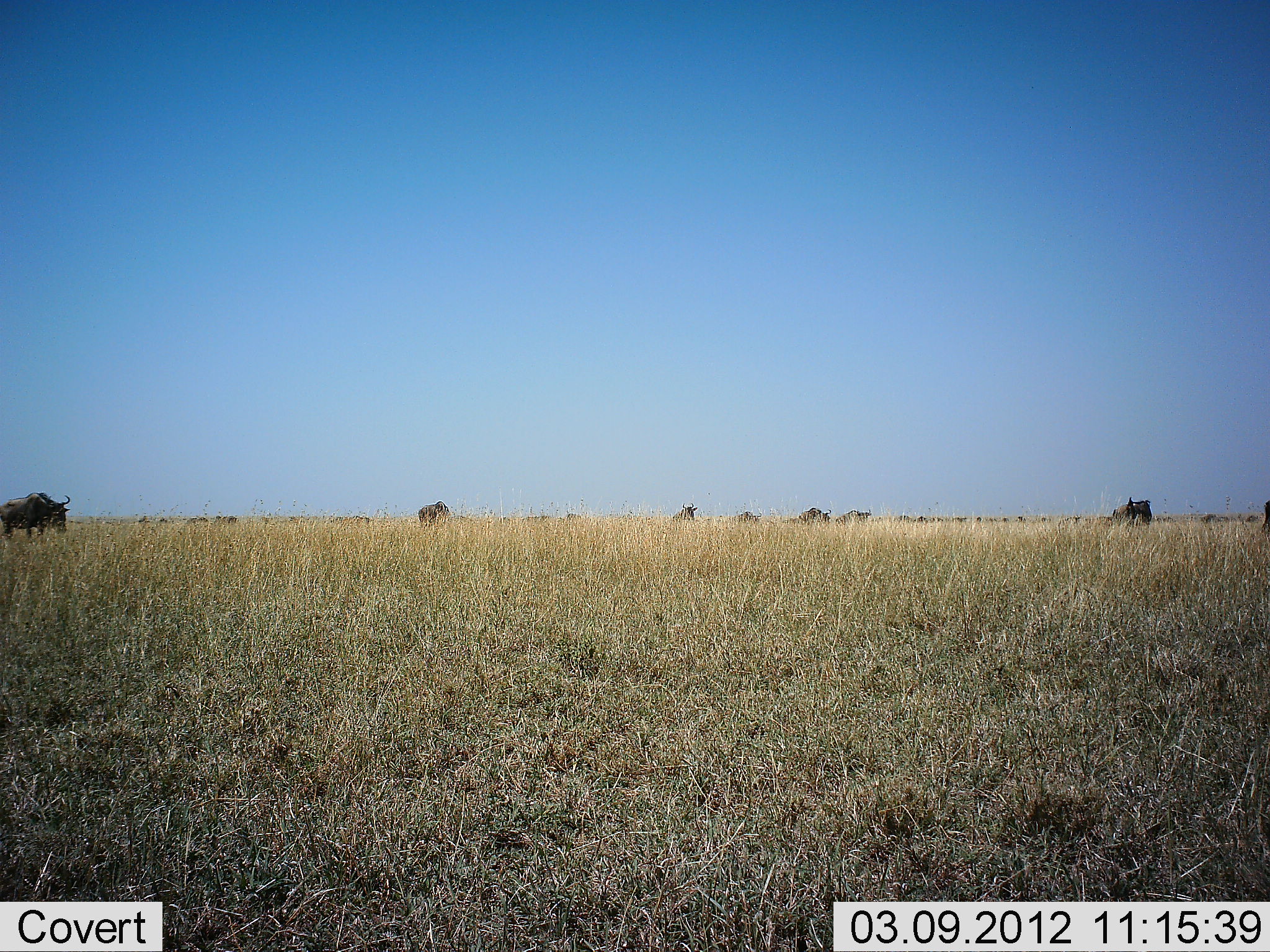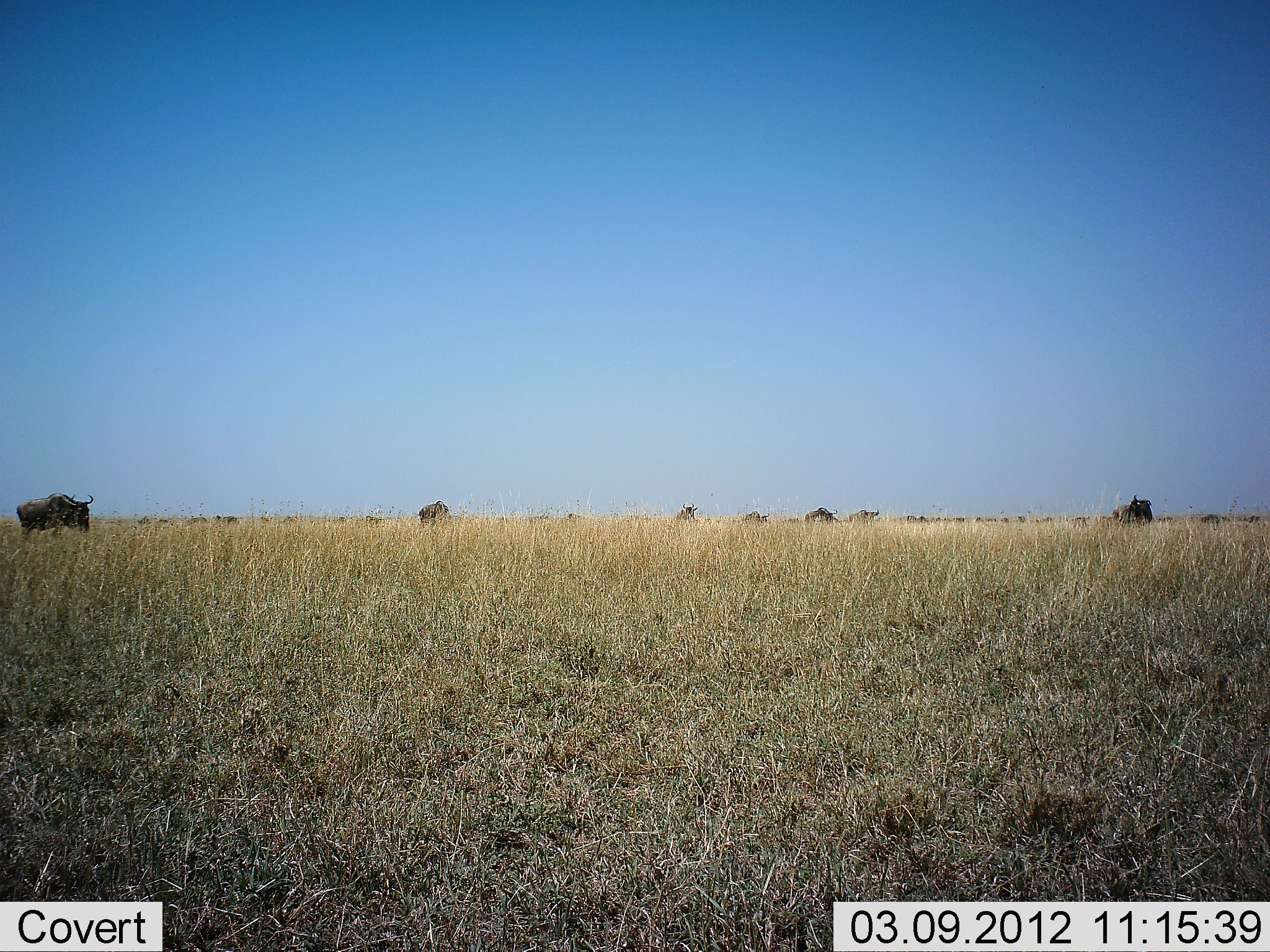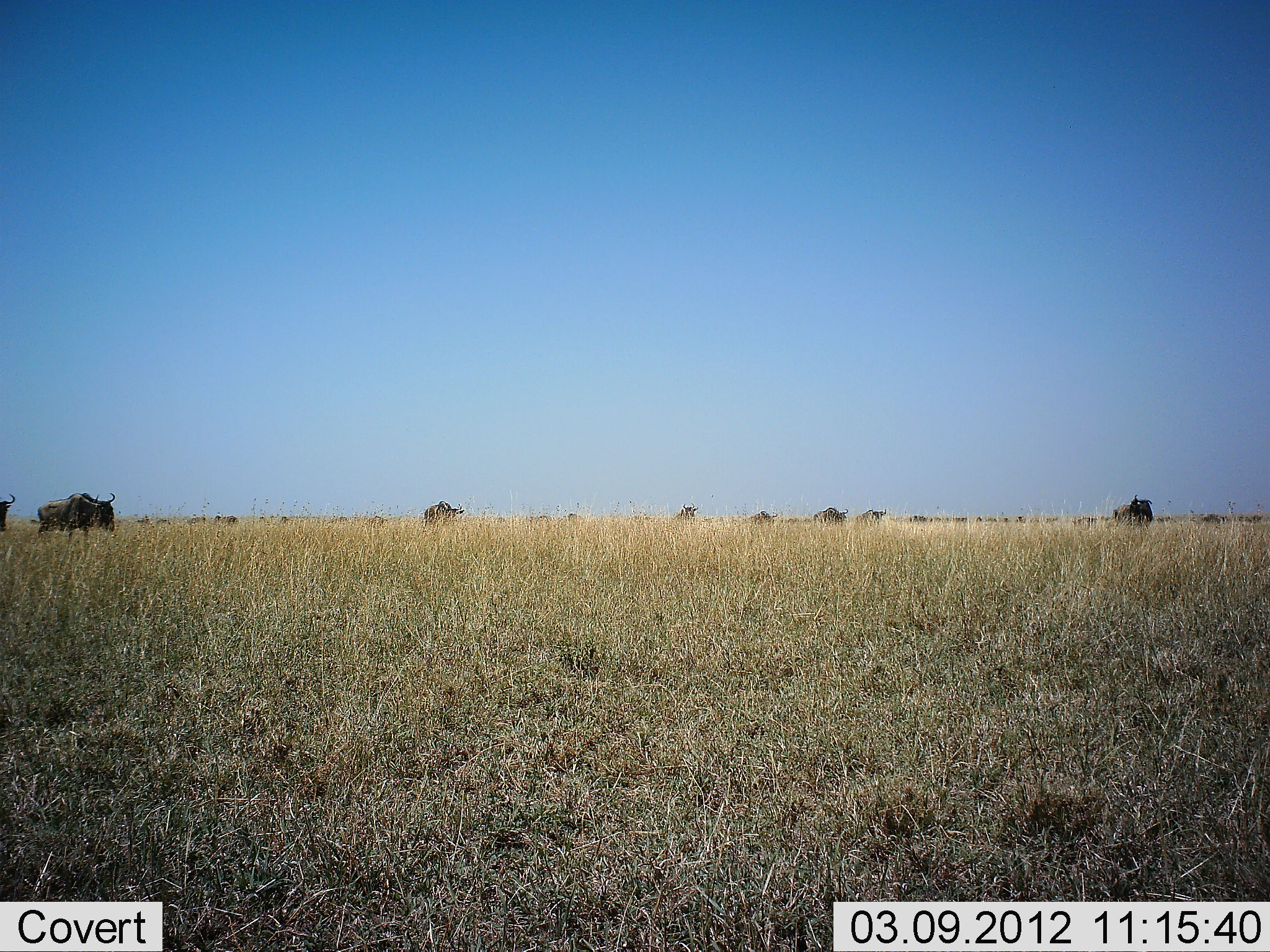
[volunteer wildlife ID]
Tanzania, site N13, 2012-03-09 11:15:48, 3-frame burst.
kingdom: Animalia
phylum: Chordata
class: Mammalia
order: Artiodactyla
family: Bovidae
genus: Connochaetes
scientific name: Connochaetes taurinus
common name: blue wildebeest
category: wildebeest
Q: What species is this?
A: Wildebeest (blue wildebeest) (Connochaetes taurinus).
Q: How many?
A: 11-50.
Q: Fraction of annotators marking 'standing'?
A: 44%.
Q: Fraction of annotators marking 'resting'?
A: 0%.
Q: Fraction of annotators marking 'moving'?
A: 67%.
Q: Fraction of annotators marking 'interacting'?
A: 0%.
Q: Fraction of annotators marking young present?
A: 0%.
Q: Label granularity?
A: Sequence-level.